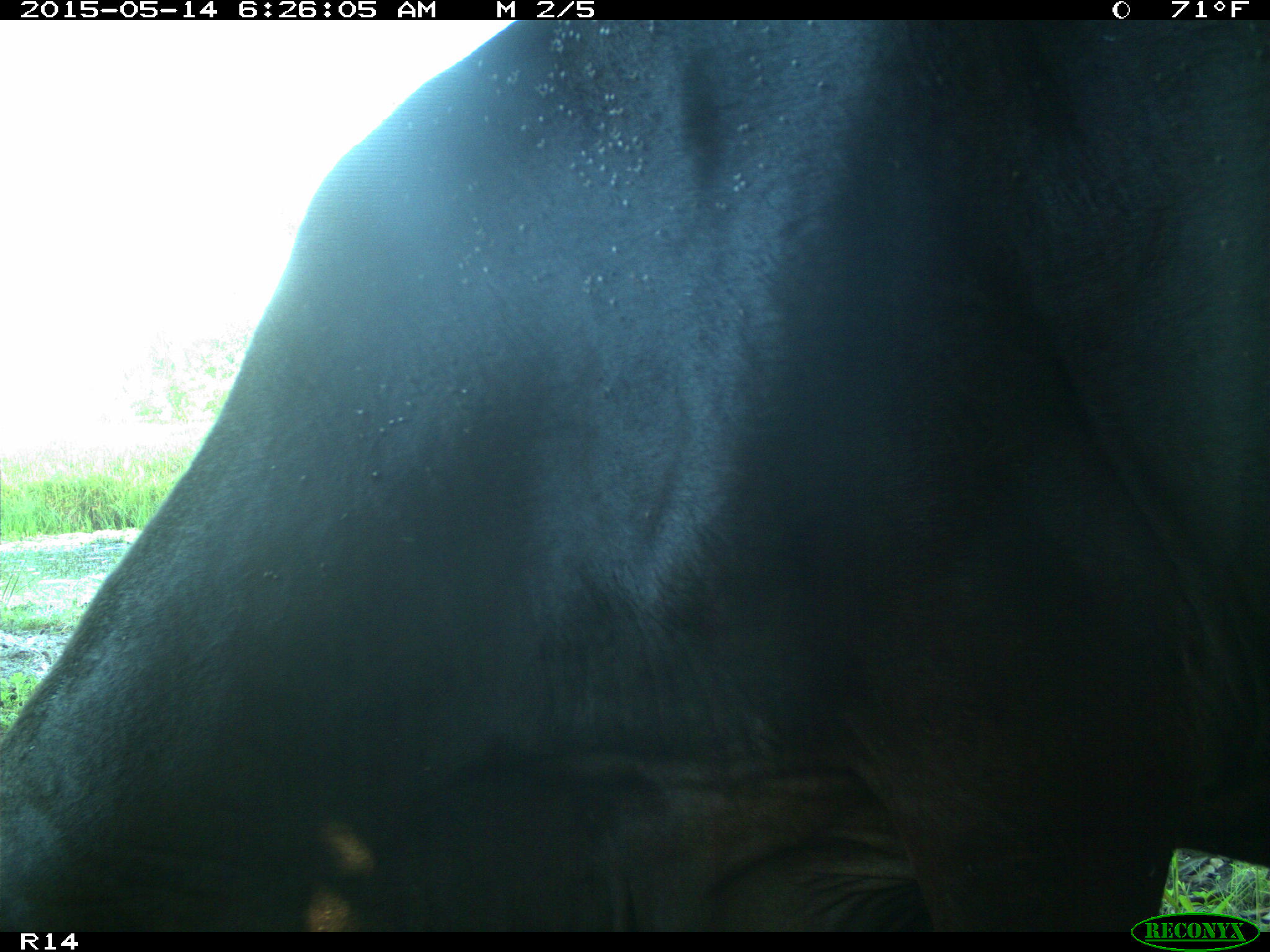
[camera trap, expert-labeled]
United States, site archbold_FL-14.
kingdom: Animalia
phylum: Chordata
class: Mammalia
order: Artiodactyla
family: Bovidae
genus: Bos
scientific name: Bos taurus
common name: domestic cow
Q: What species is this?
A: Bos taurus (domestic cow).